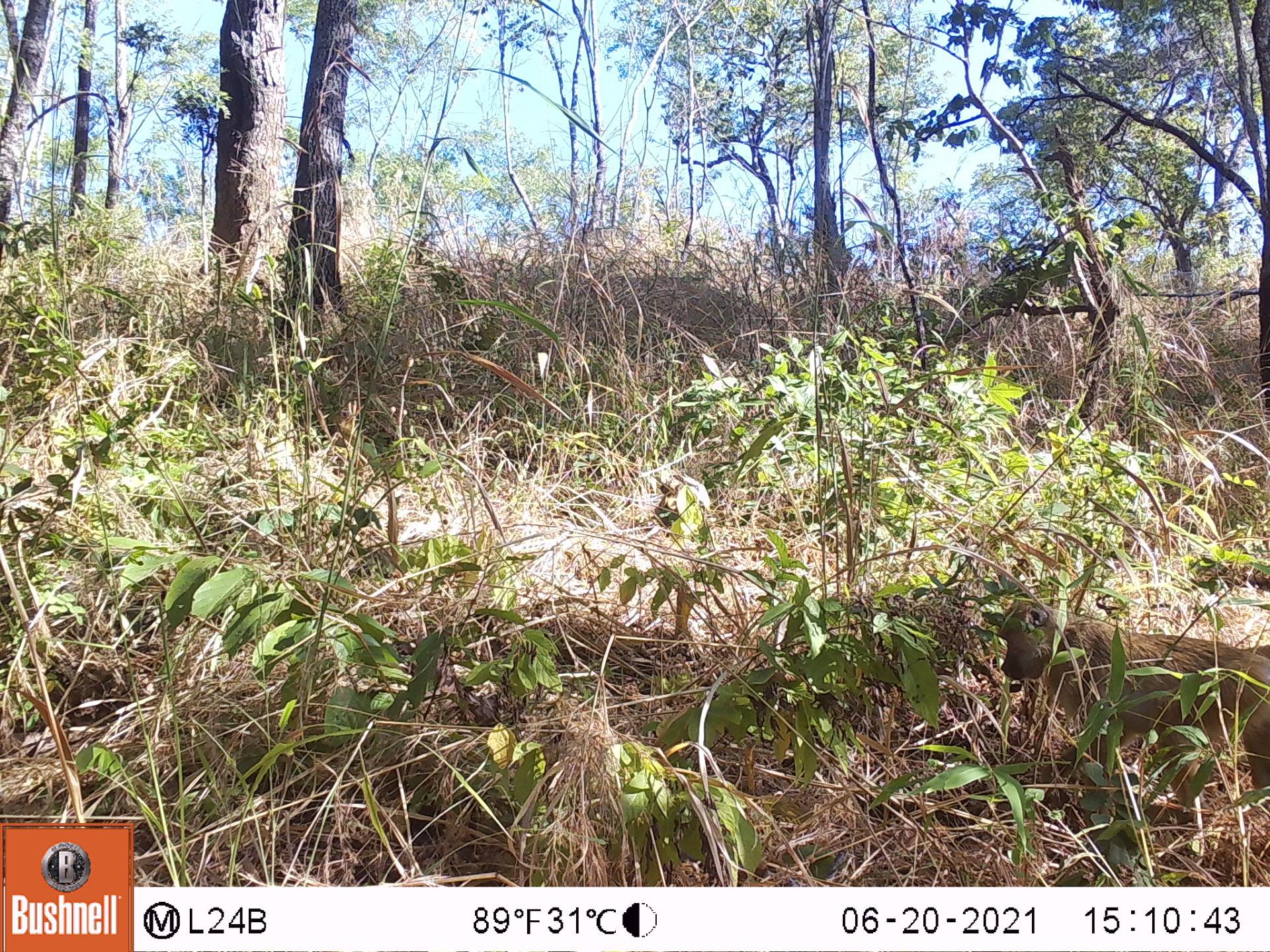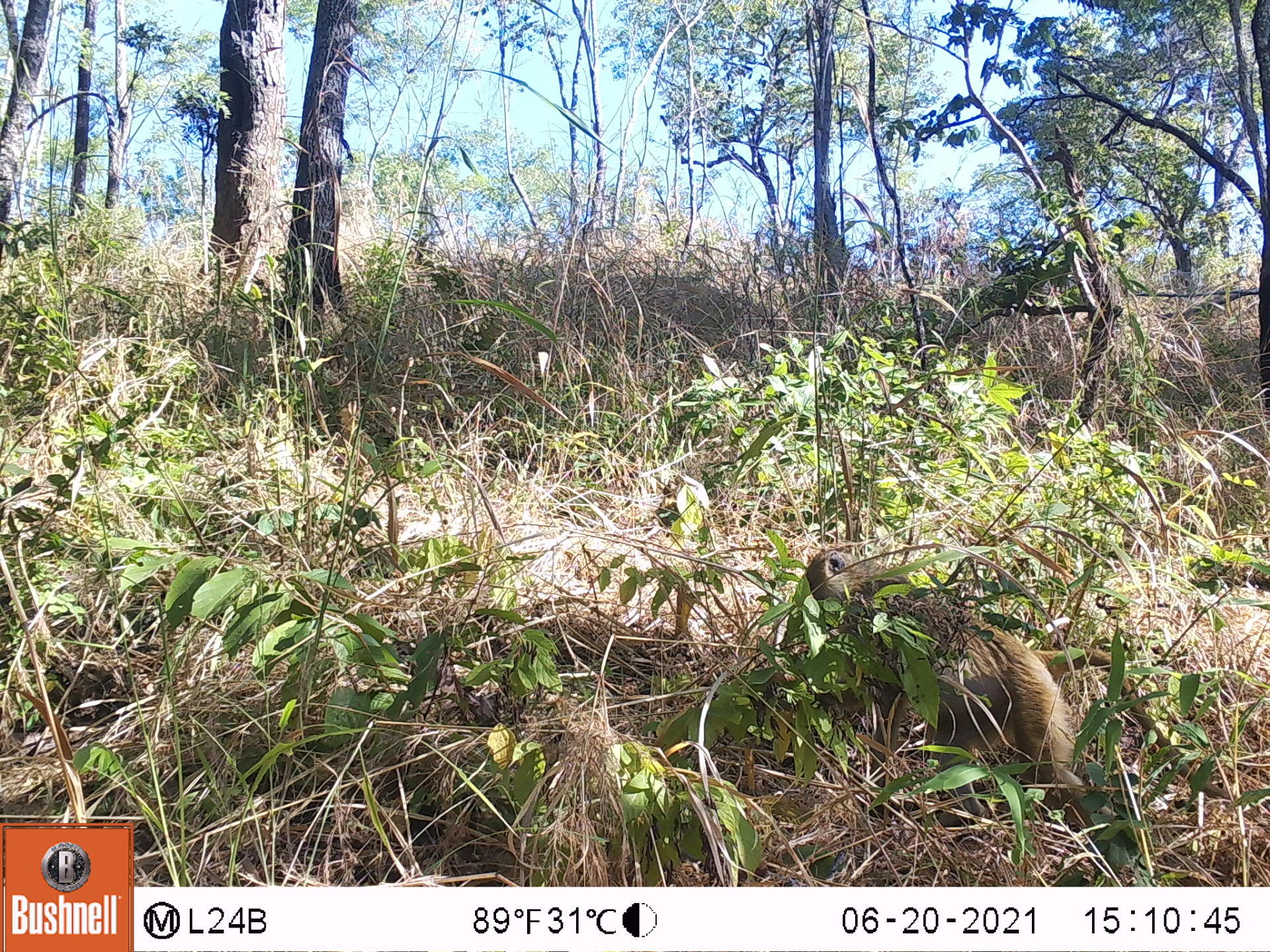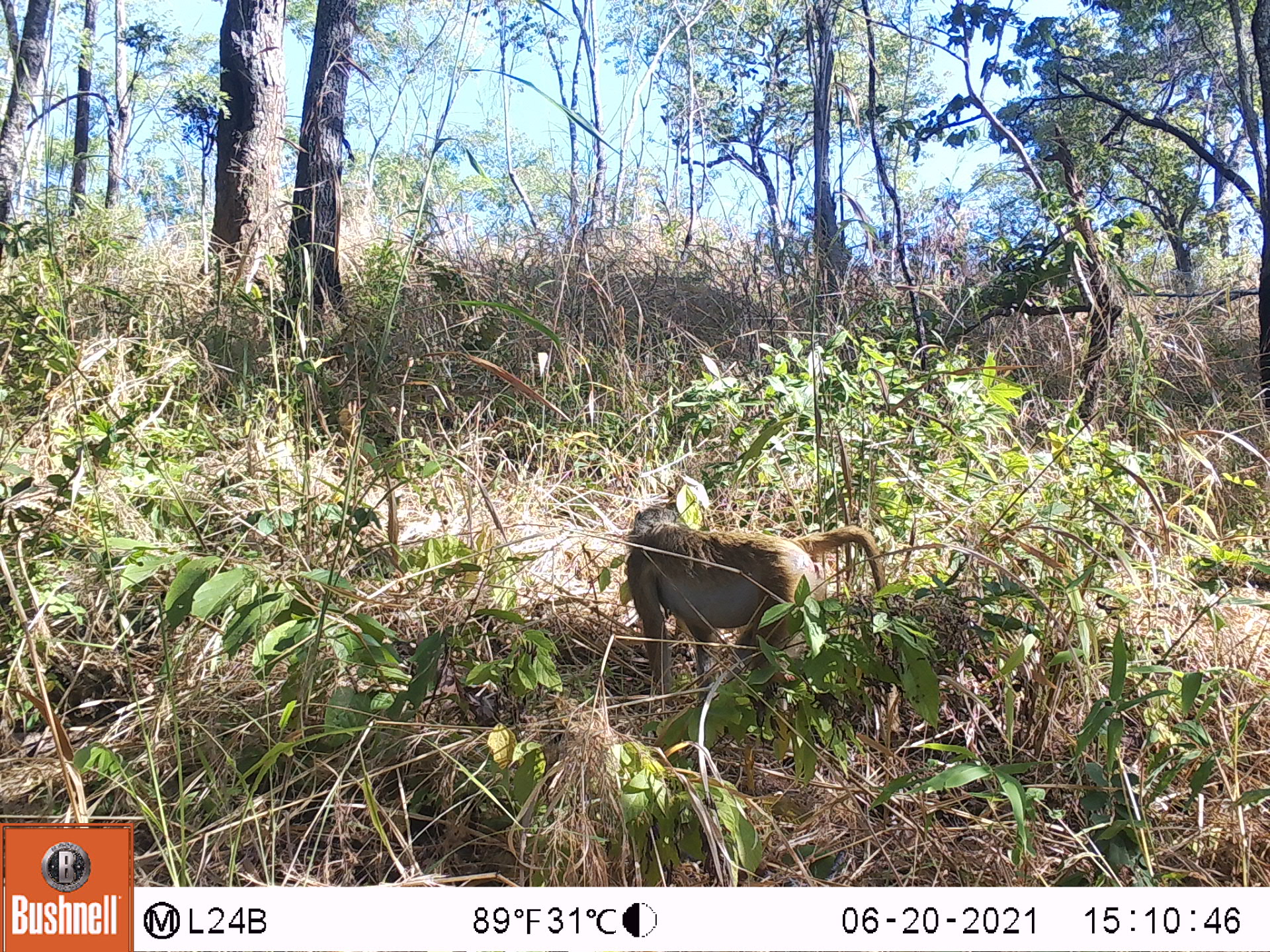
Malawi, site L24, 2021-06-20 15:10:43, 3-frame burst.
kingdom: Animalia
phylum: Chordata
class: Mammalia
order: Primates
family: Cercopithecidae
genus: Papio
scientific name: Papio cynocephalus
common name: yellow baboon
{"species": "yellow baboon (Papio cynocephalus)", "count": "1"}